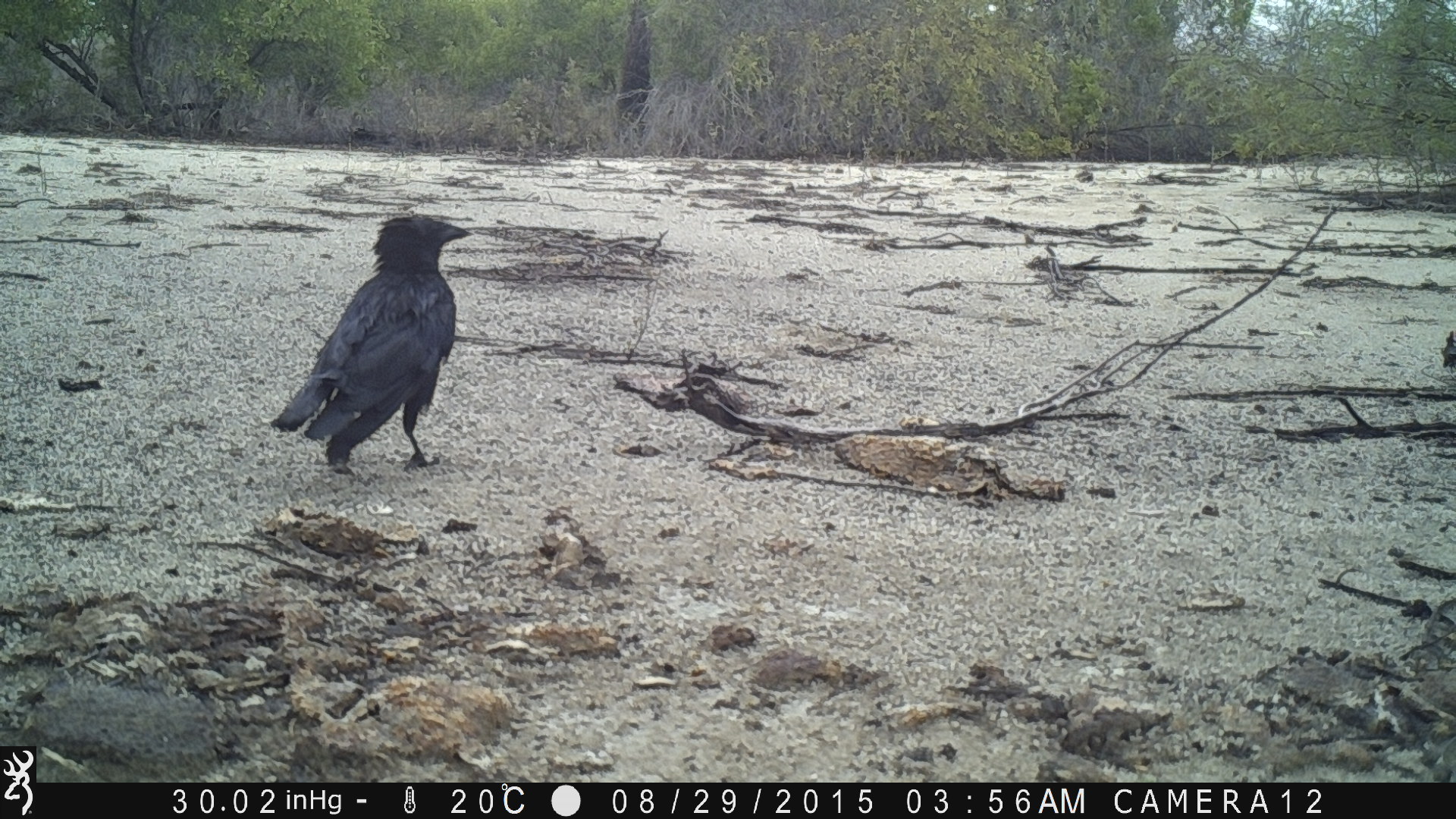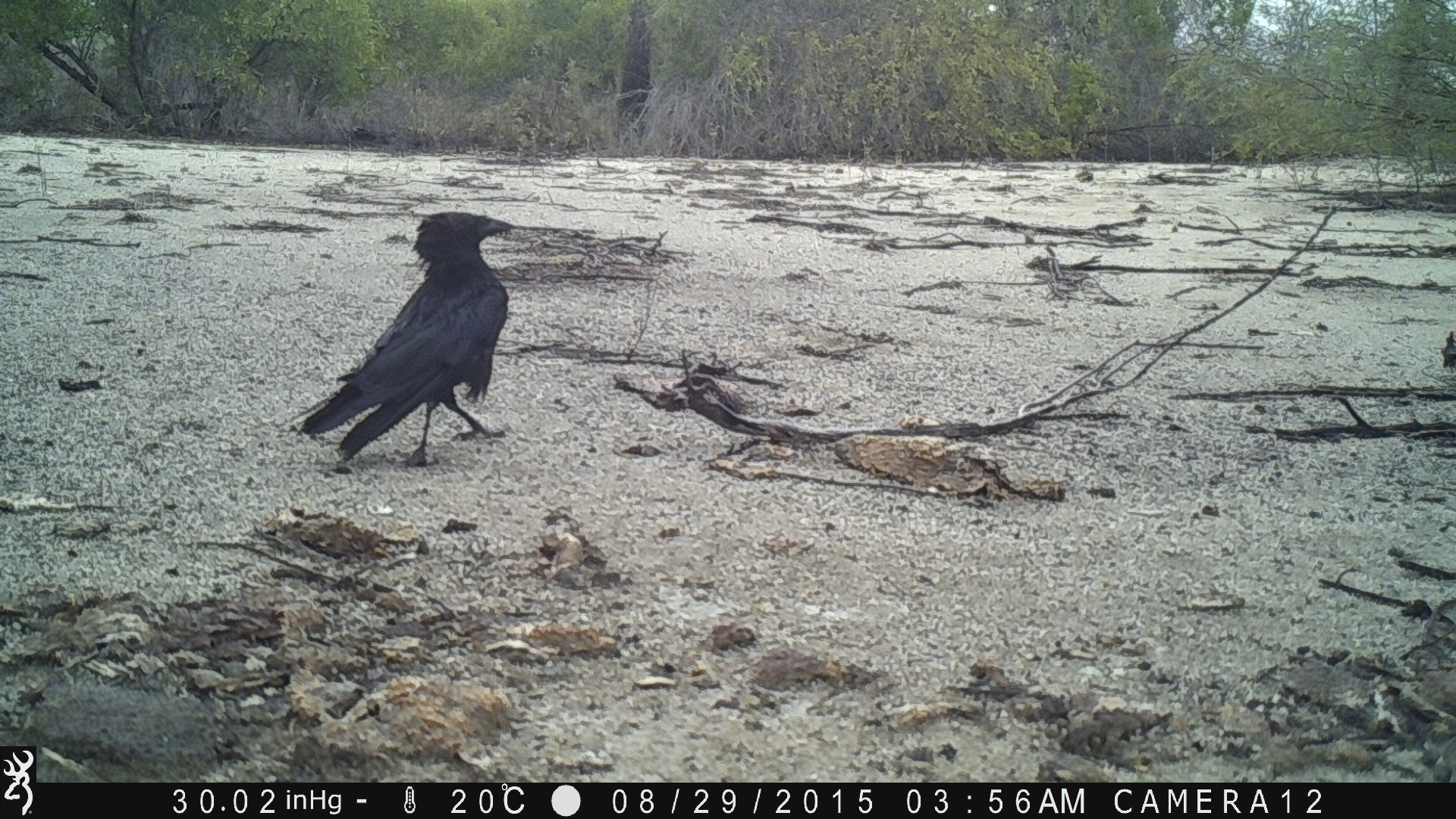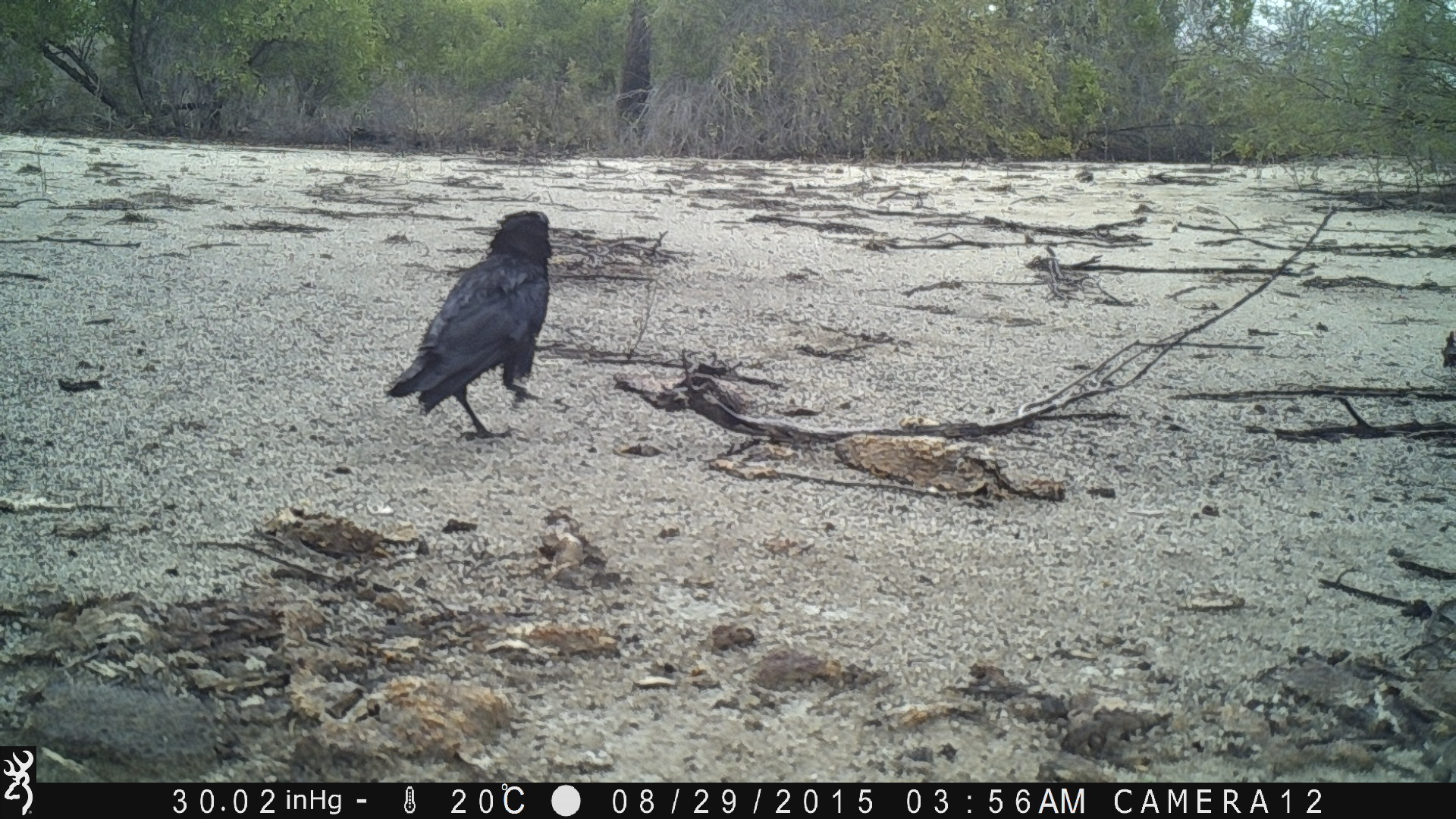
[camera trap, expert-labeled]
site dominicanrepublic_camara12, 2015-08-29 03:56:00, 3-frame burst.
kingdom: Animalia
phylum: Chordata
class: Aves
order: Passeriformes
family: Corvidae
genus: Corvus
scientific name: Corvus corax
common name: raven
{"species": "raven (Corvus corax)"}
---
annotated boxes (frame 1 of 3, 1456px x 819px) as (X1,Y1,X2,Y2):
raven: (271,210,473,476)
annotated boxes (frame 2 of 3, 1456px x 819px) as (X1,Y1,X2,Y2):
raven: (294,207,521,476)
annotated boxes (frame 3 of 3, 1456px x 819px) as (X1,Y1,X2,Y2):
raven: (384,206,554,438)